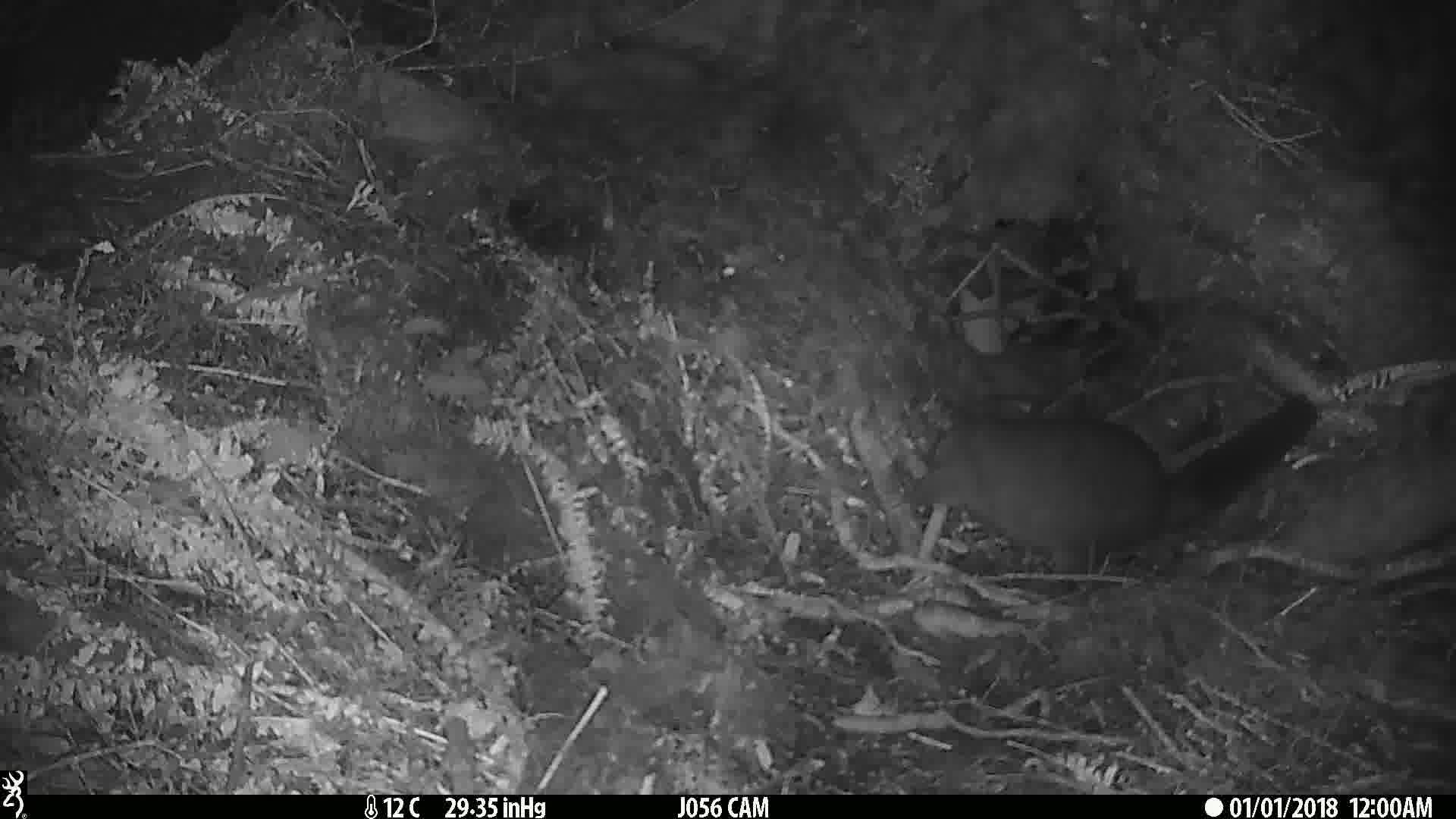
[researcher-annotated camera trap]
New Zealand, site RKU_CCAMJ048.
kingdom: Animalia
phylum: Chordata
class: Mammalia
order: Diprotodontia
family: Phalangeridae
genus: Trichosurus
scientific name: Trichosurus vulpecula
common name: common brushtail possum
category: possum